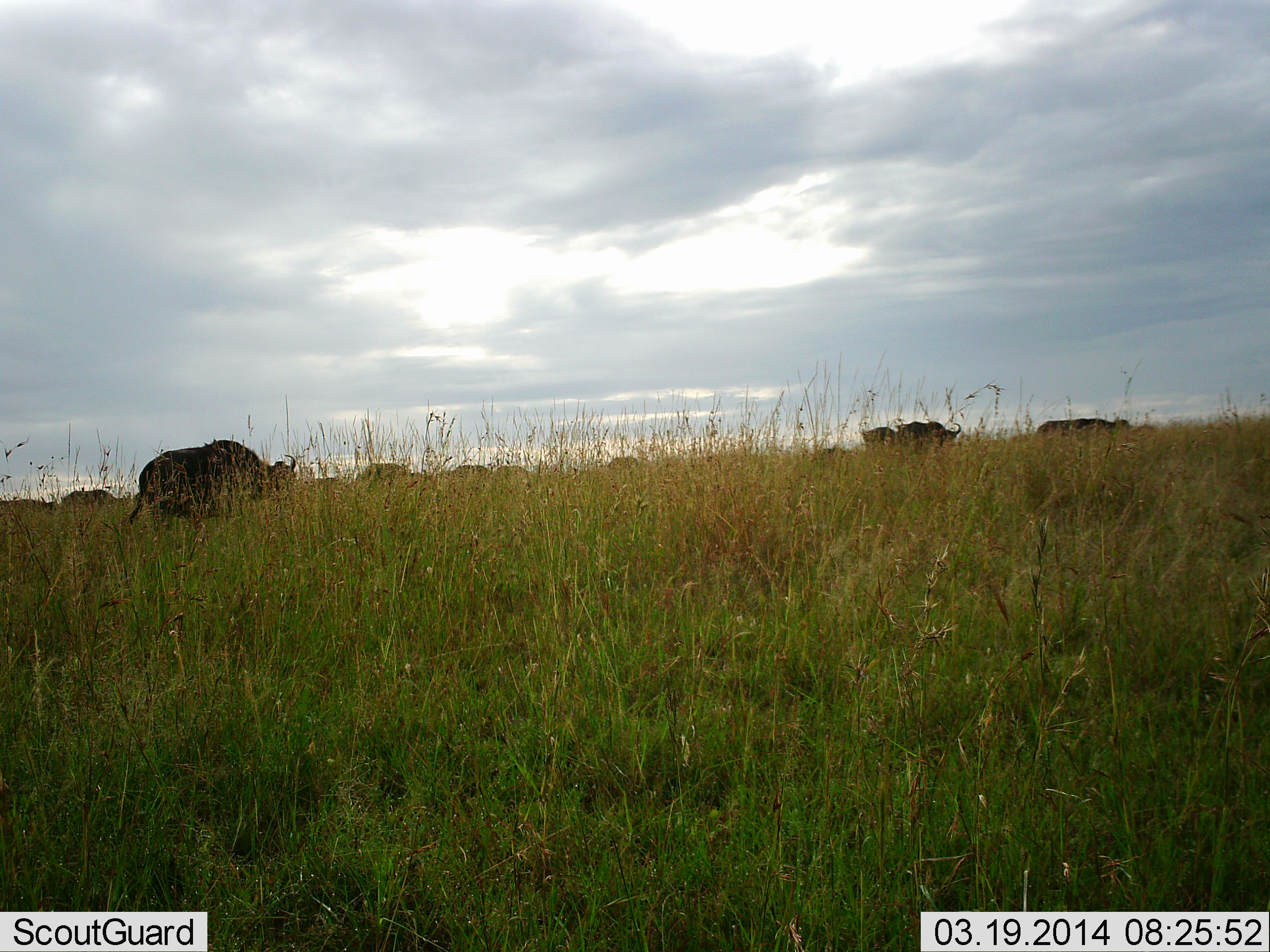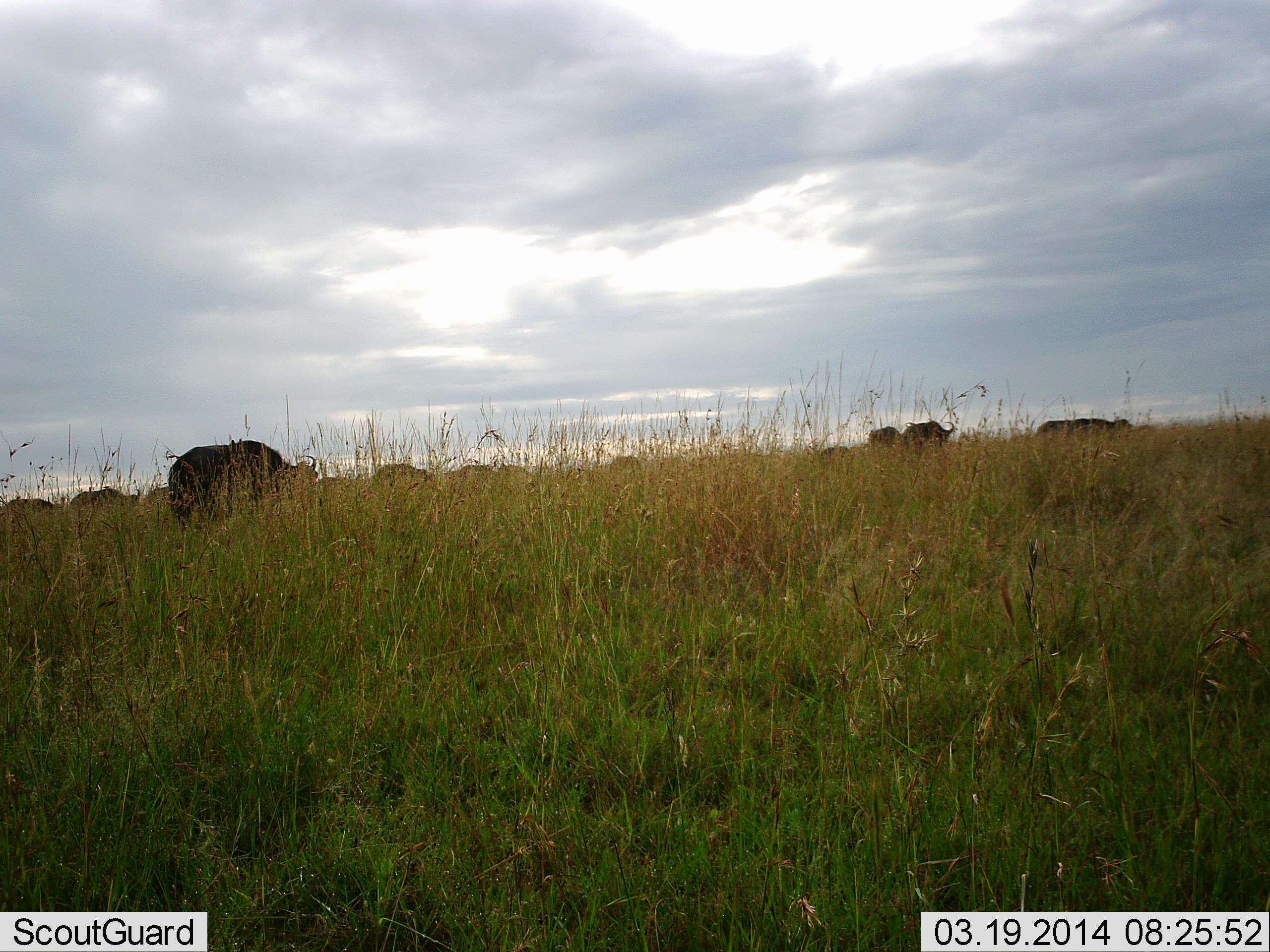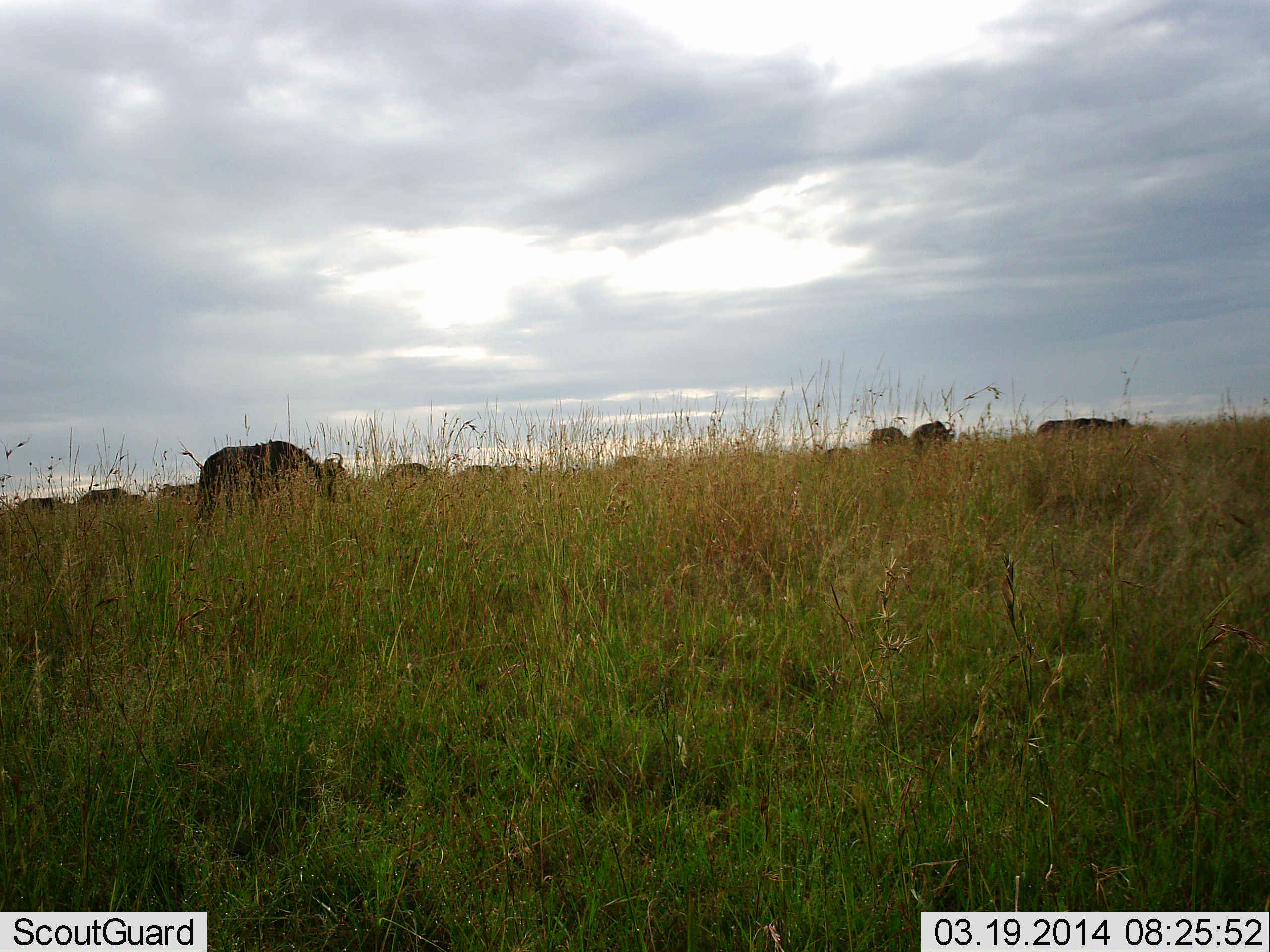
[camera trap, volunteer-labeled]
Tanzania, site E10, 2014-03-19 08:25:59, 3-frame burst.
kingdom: Animalia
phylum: Chordata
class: Mammalia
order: Artiodactyla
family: Bovidae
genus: Syncerus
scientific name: Syncerus caffer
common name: cape buffalo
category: buffalo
Buffalo (cape buffalo) (Syncerus caffer), count 11-50. Behavior (volunteer vote fractions): standing 40%, resting 0%, moving 70%, interacting 0%. Young present (vote fraction): 0%. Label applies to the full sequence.